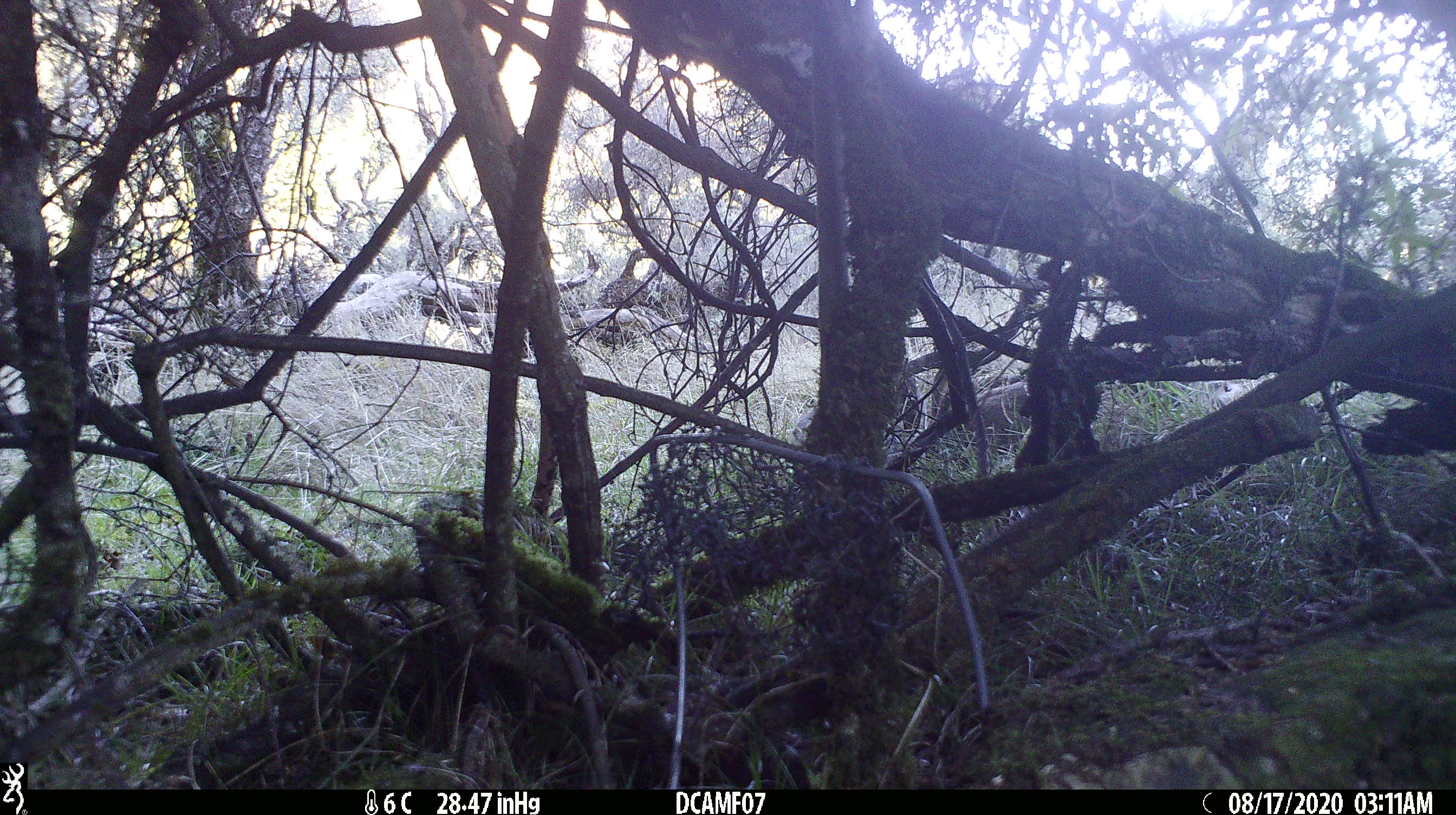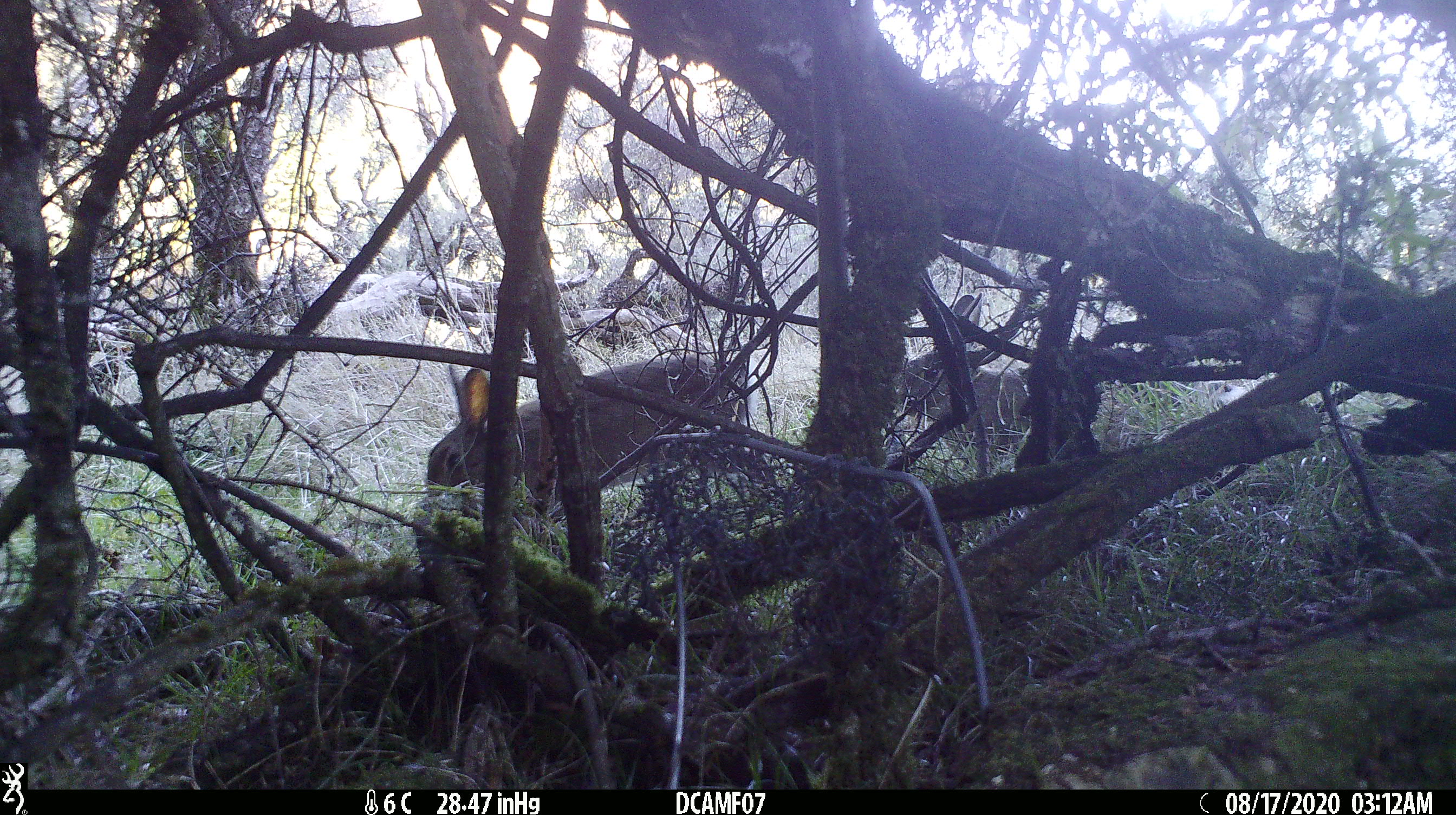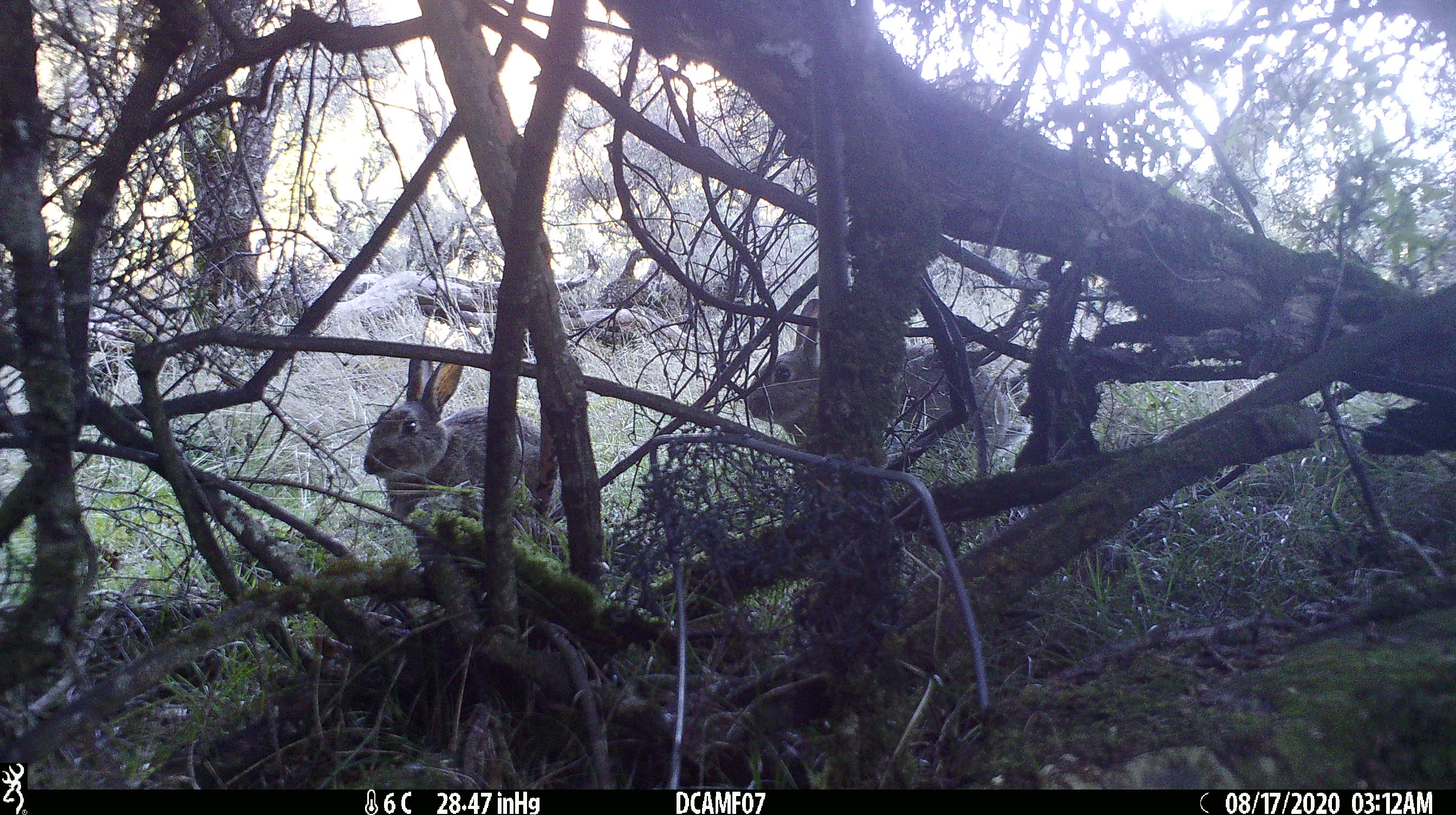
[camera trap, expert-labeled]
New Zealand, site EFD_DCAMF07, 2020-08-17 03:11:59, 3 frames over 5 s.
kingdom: Animalia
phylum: Chordata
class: Mammalia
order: Lagomorpha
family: Leporidae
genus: Oryctolagus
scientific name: Oryctolagus cuniculus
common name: european rabbit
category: rabbit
Rabbit (european rabbit) (Oryctolagus cuniculus).